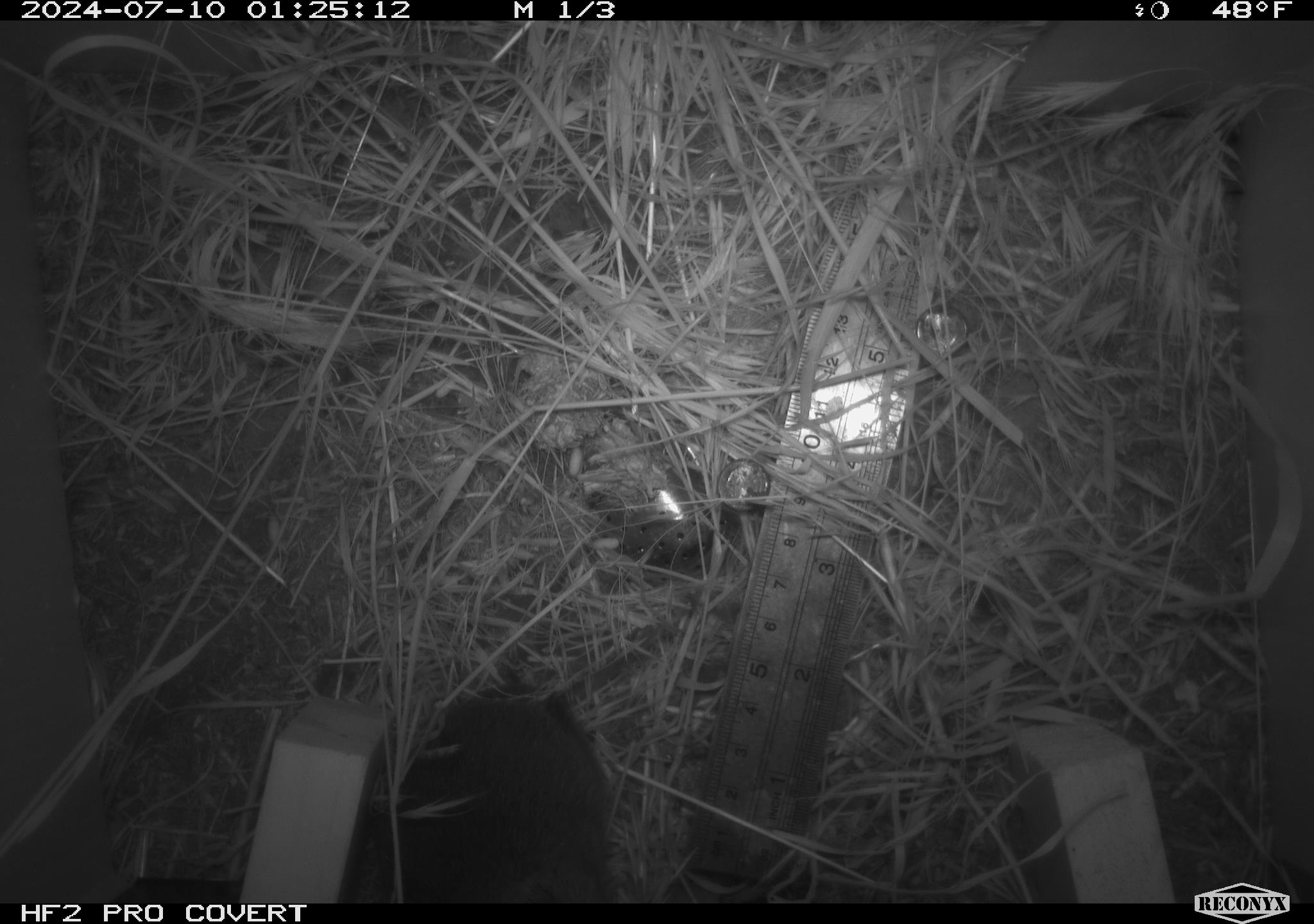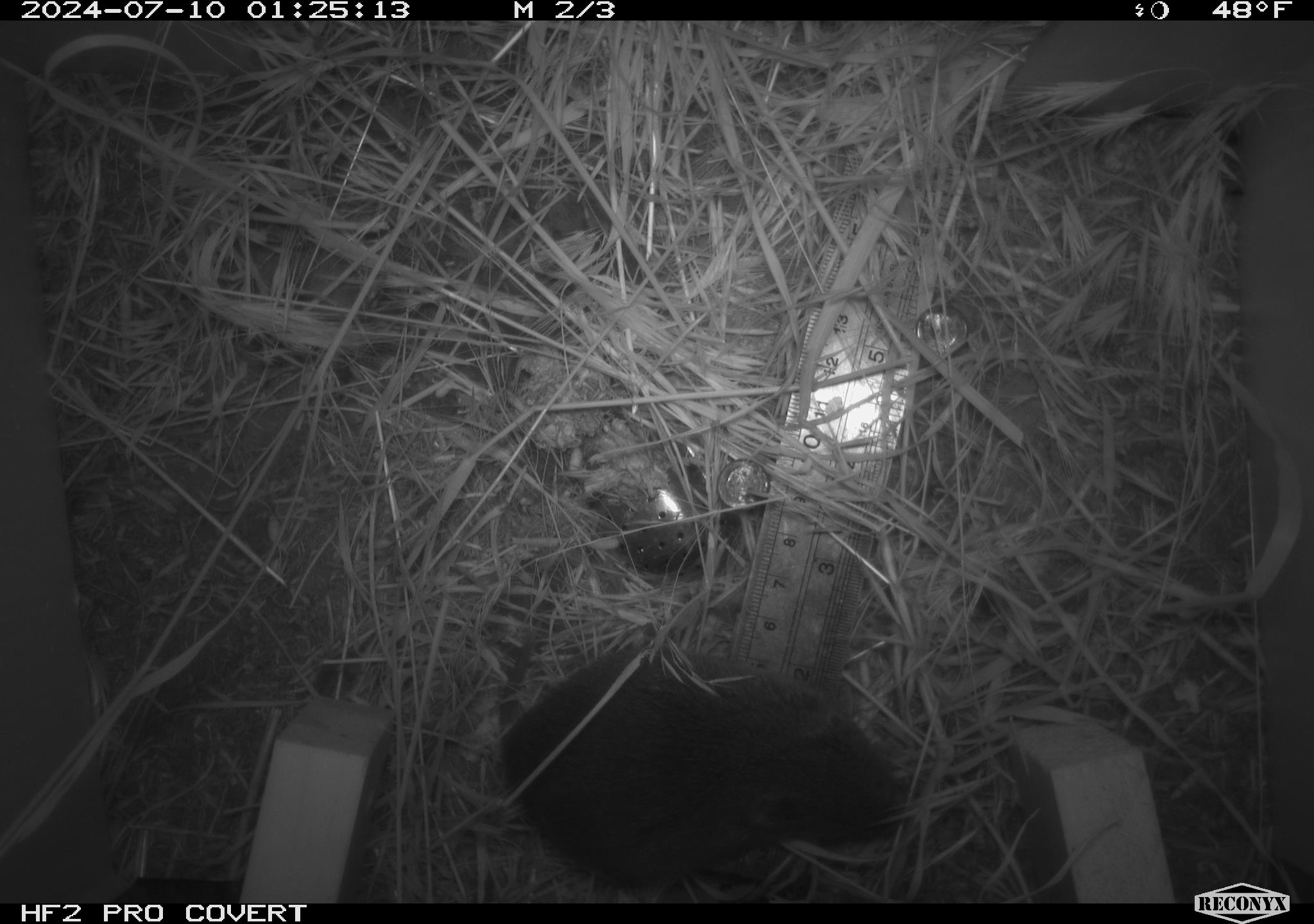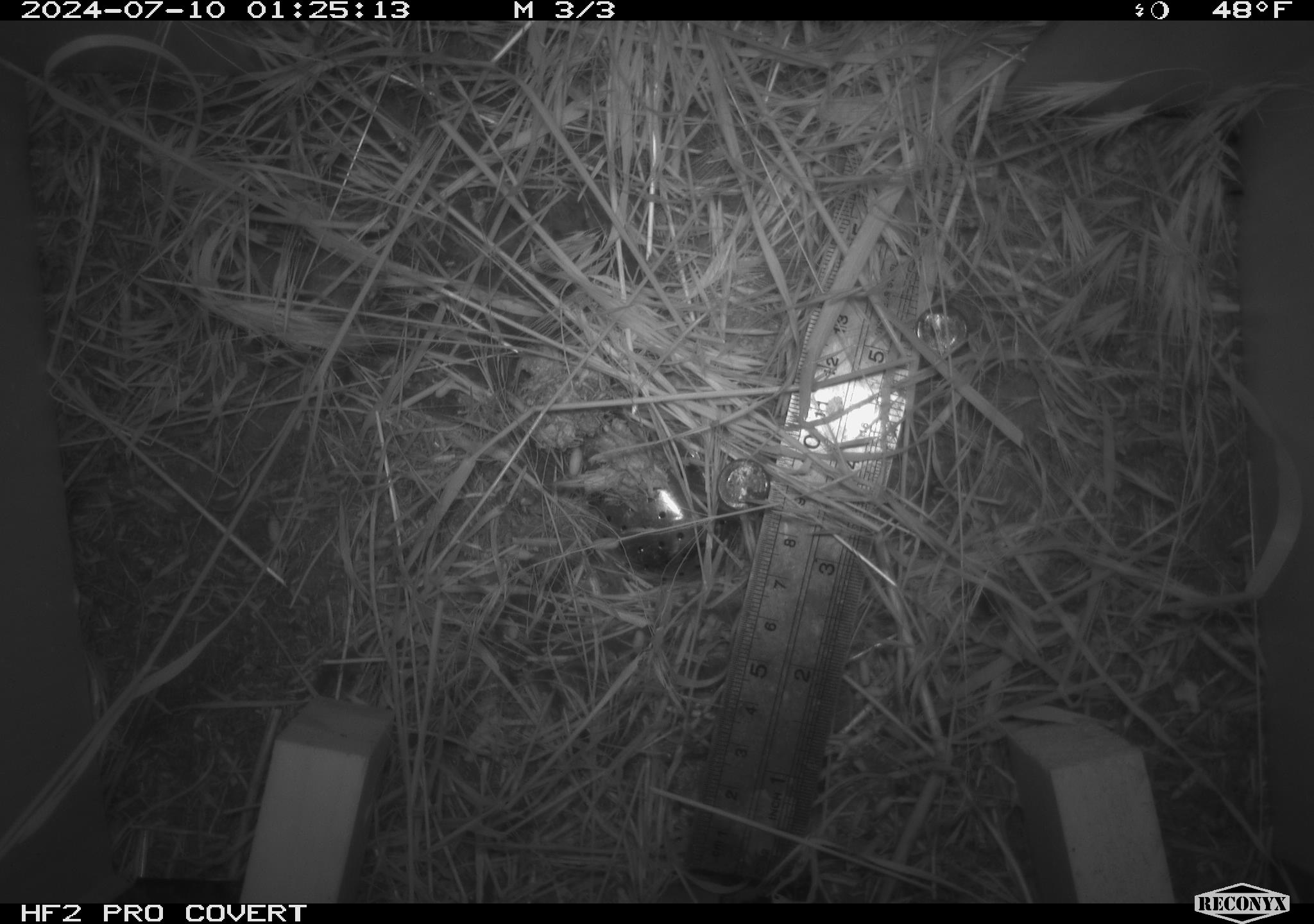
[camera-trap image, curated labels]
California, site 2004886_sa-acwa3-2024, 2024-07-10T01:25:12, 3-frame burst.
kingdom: Animalia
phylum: Chordata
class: Mammalia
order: Rodentia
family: Cricetidae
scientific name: Arvicolinae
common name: voles, lemmings, and muskrats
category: arvicolinae subfamily